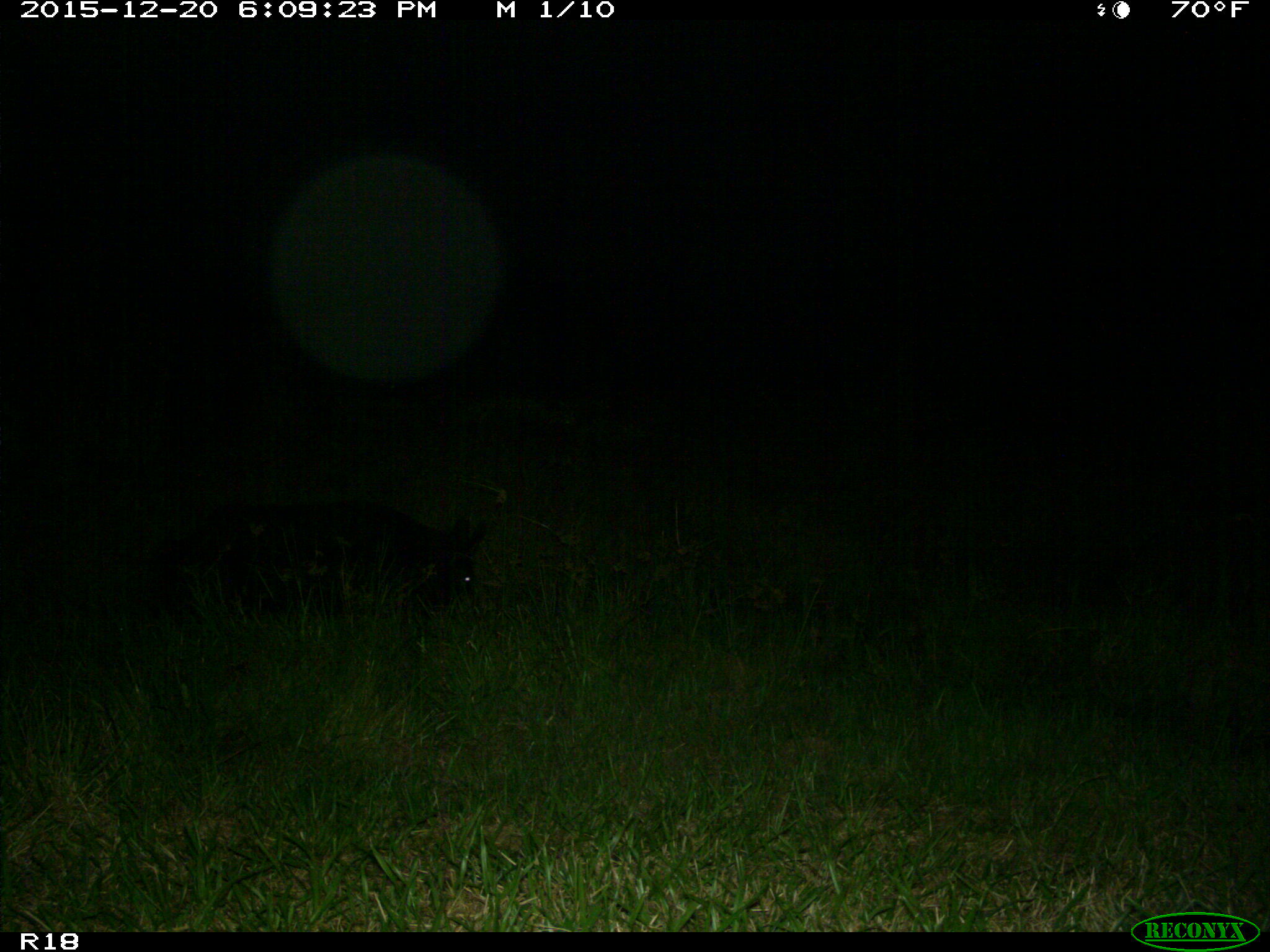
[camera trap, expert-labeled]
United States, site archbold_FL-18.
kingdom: Animalia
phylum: Chordata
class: Mammalia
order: Artiodactyla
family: Suidae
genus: Sus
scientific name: Sus scrofa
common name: wild boar